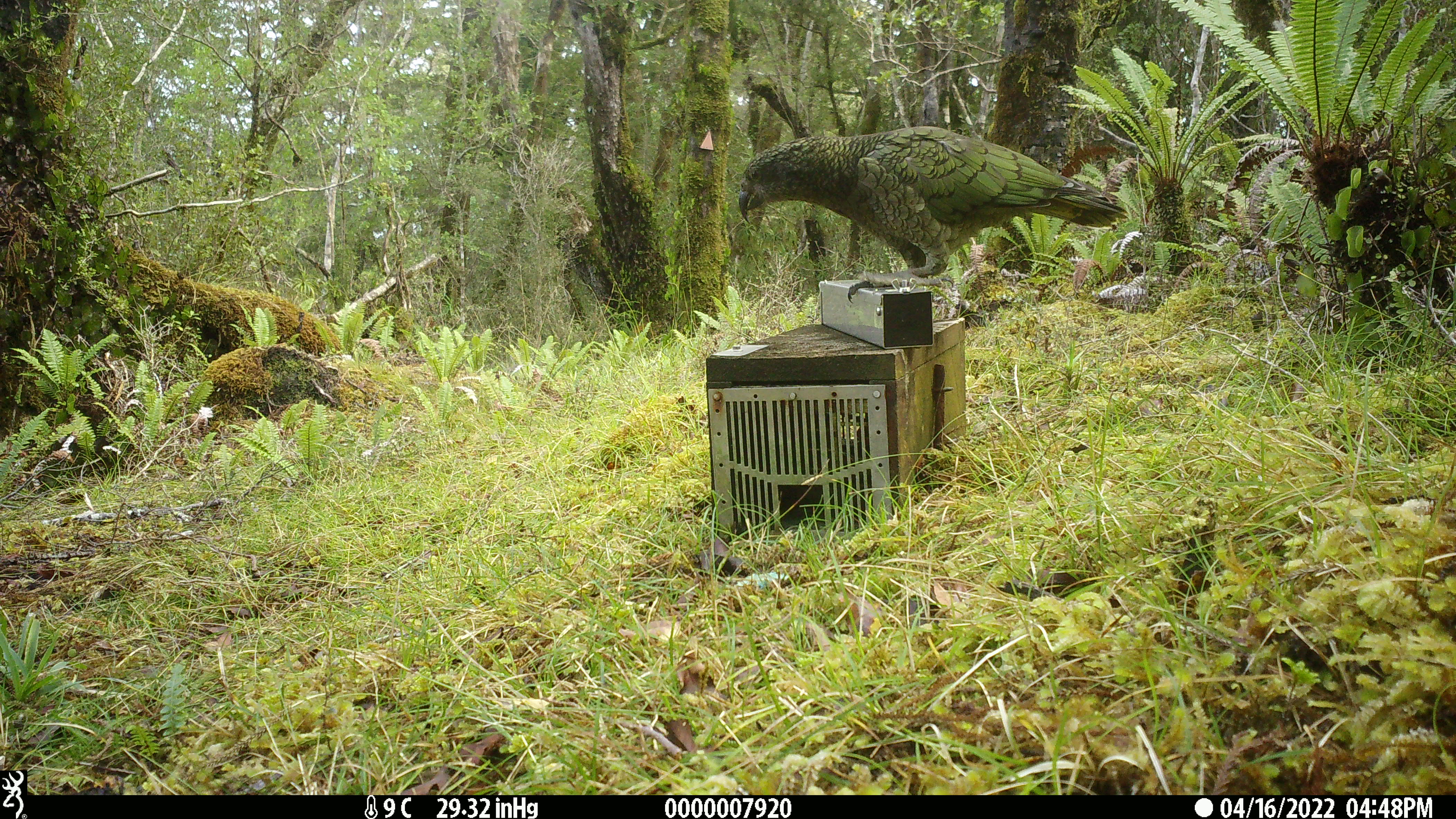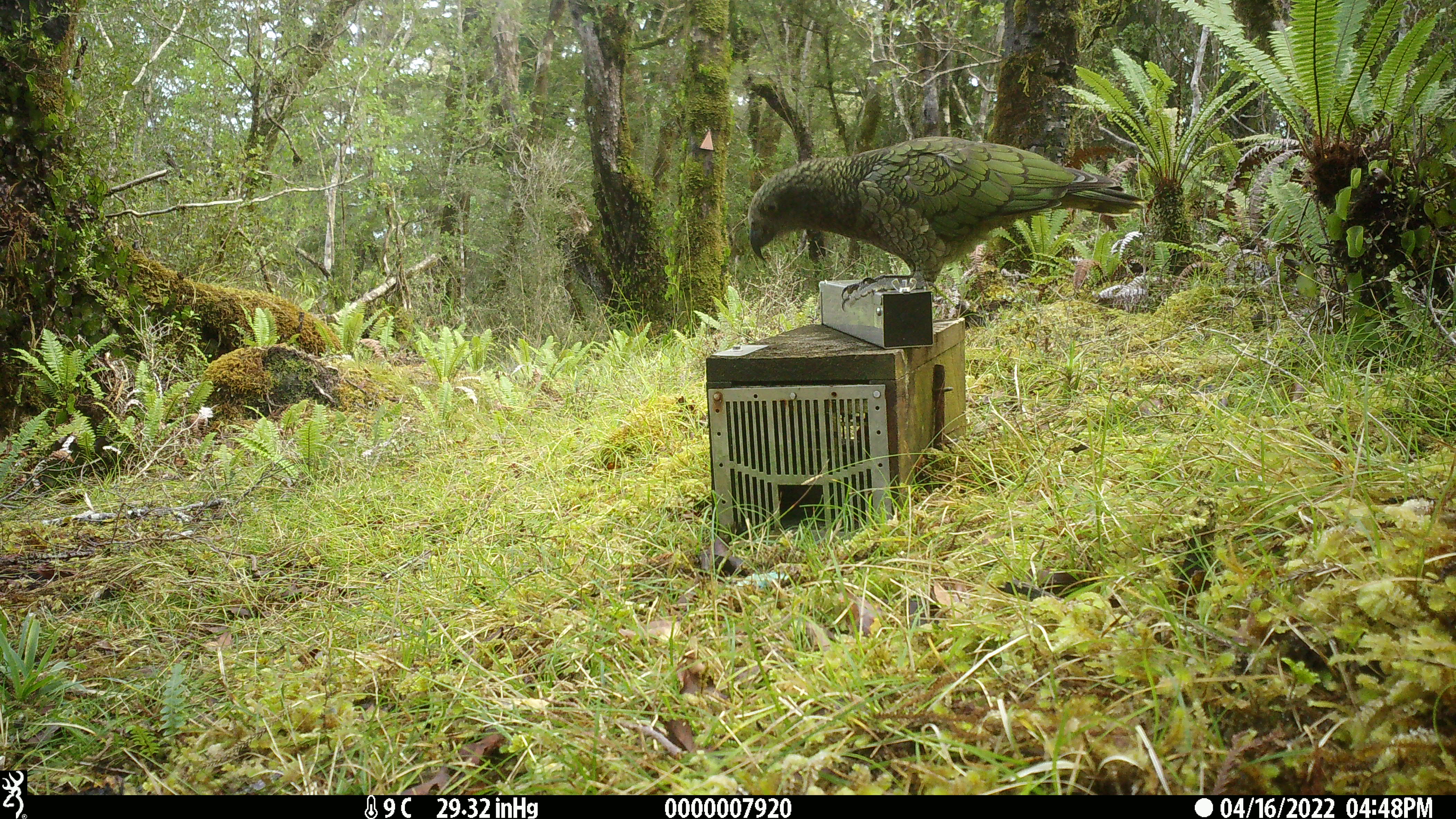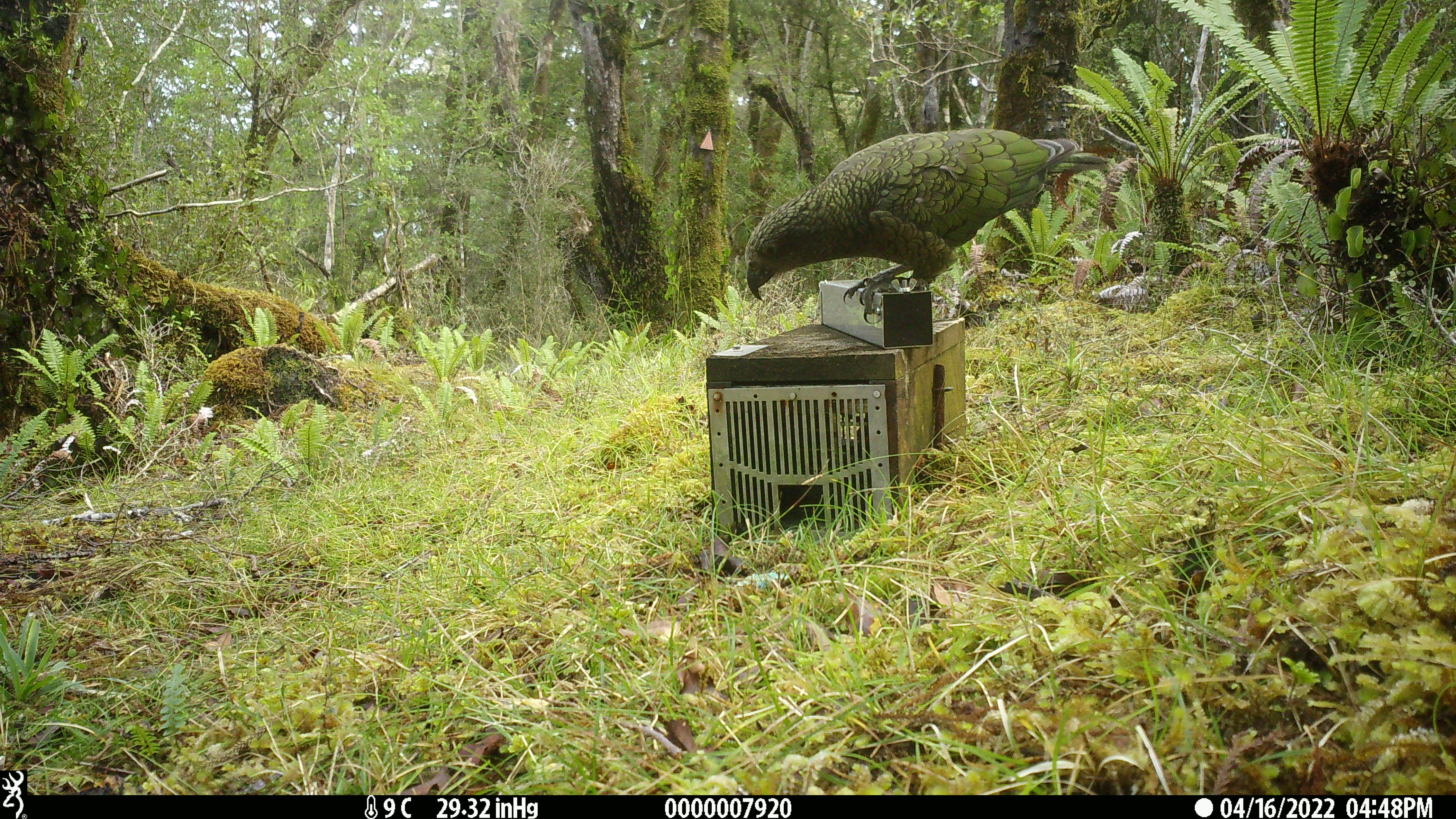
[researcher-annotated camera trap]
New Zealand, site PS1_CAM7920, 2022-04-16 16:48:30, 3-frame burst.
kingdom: Animalia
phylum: Chordata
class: Aves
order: Psittaciformes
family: Strigopidae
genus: Nestor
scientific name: Nestor notabilis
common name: kea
Kea (Nestor notabilis).